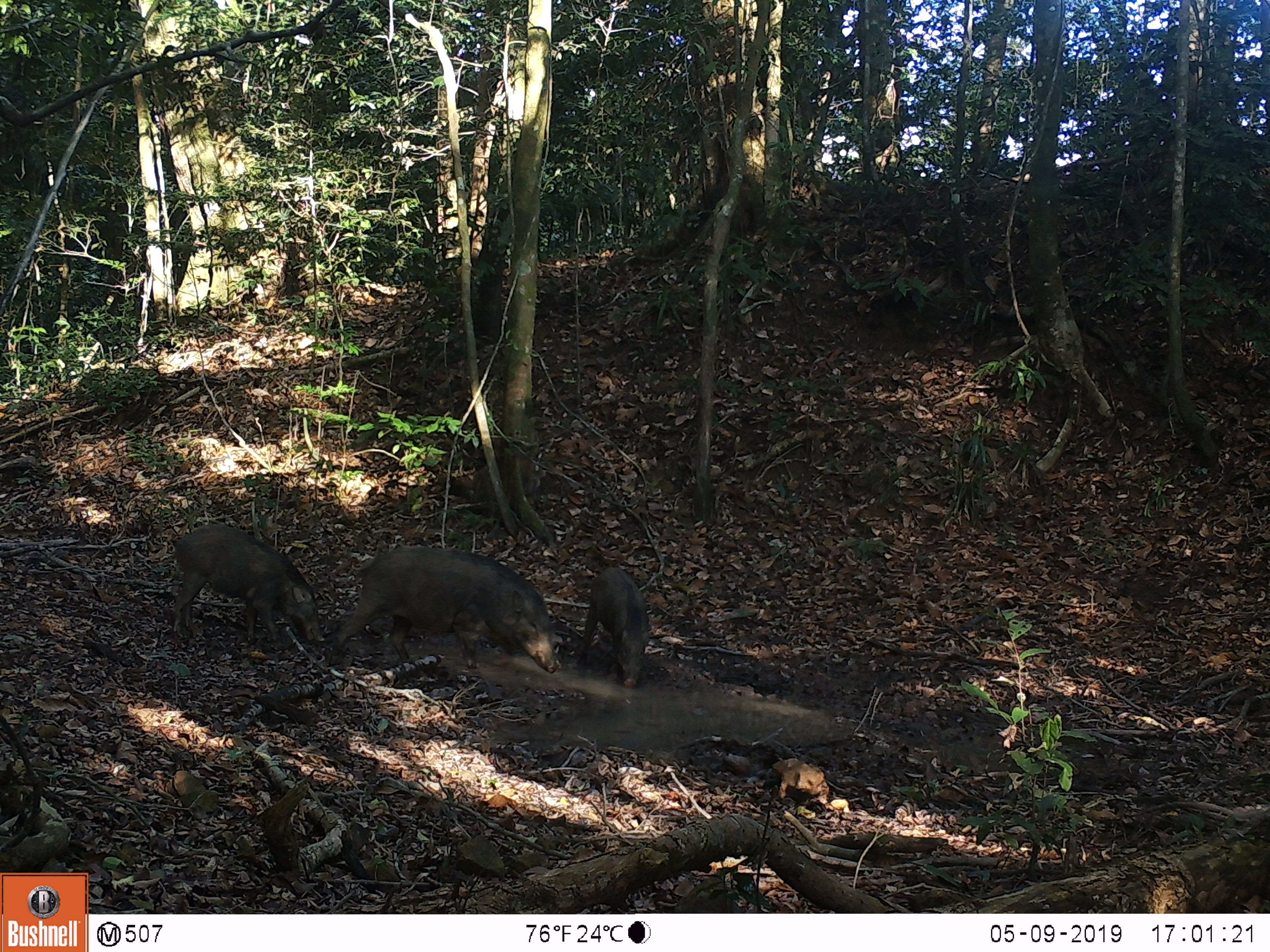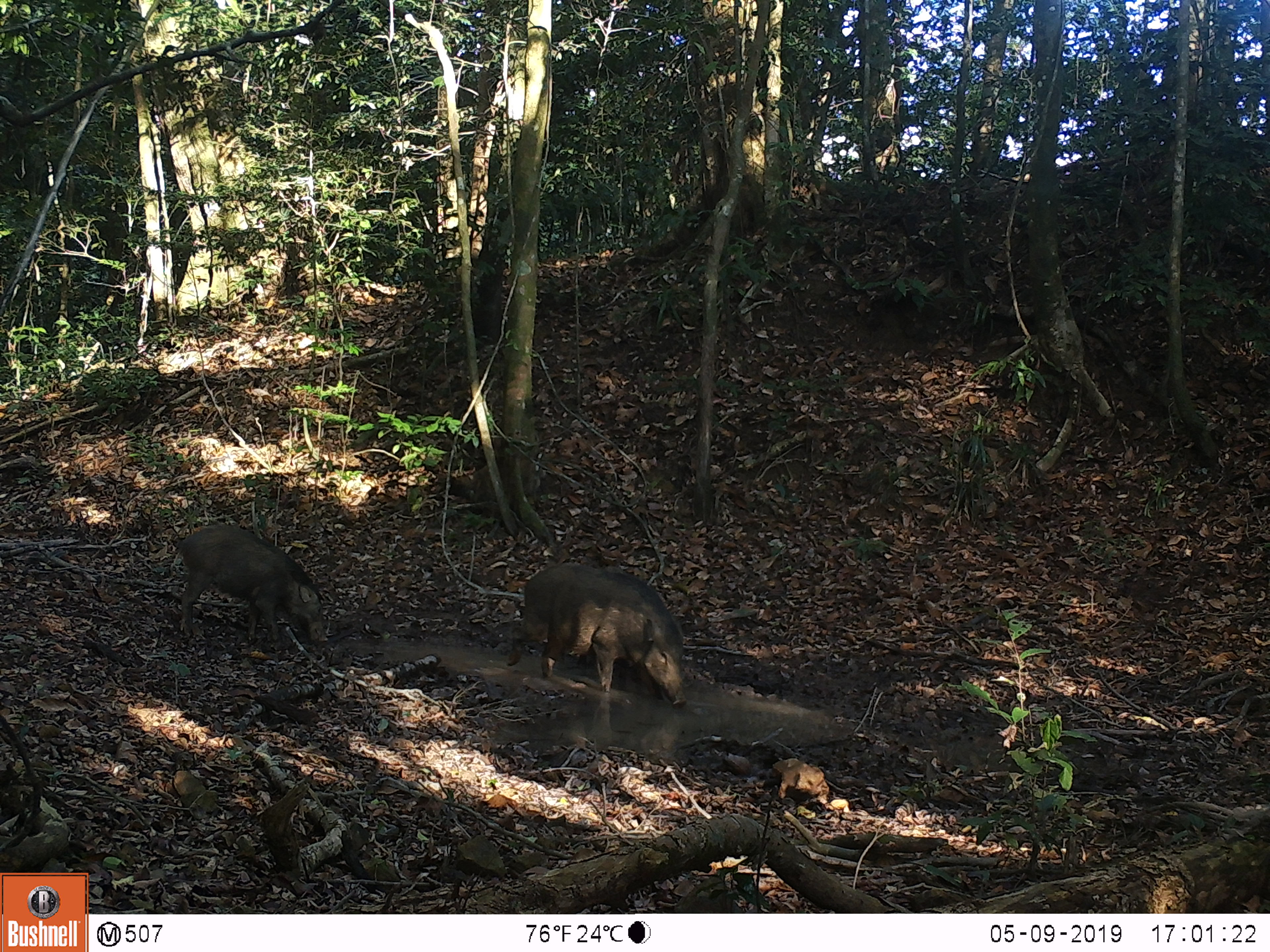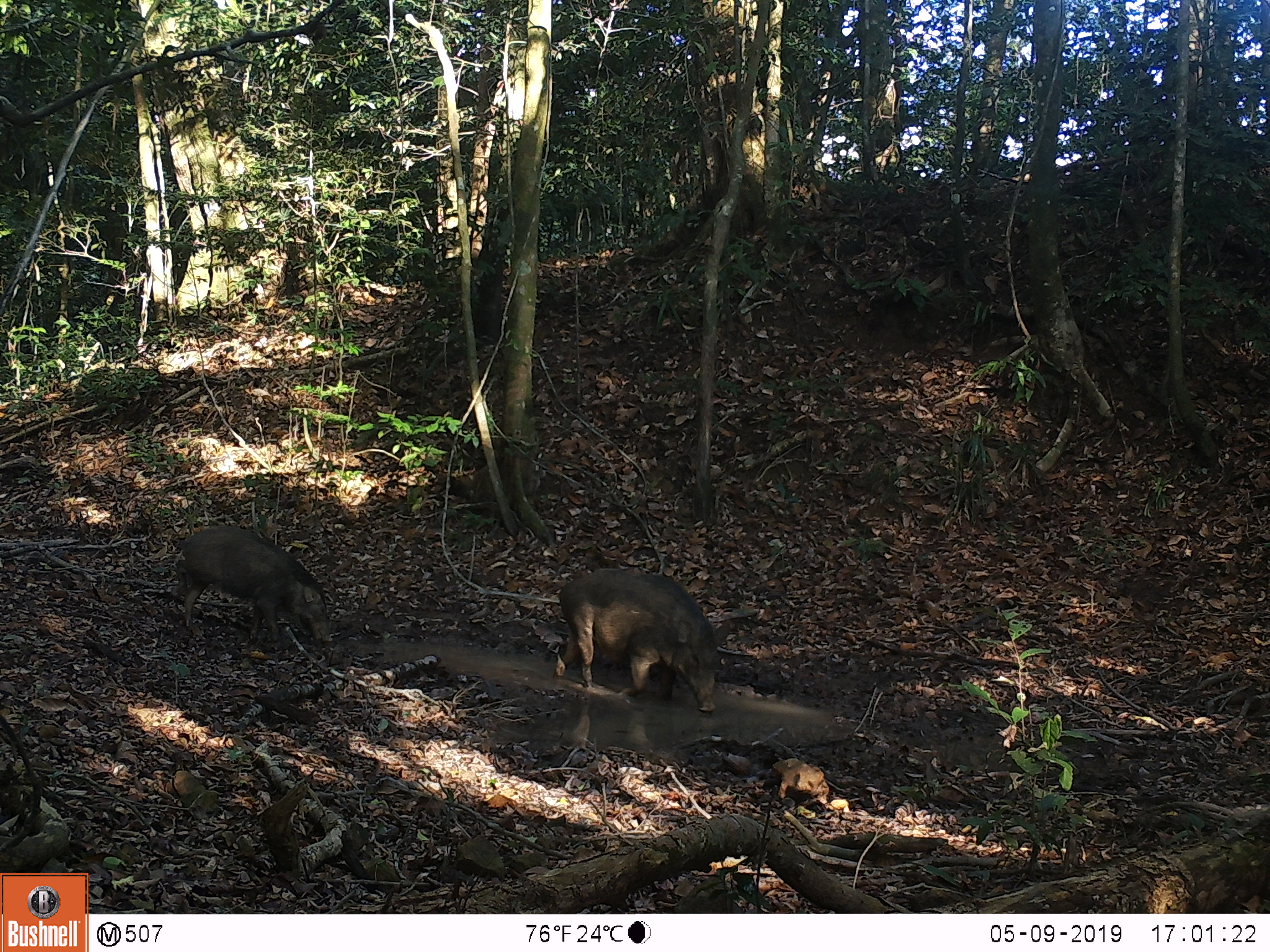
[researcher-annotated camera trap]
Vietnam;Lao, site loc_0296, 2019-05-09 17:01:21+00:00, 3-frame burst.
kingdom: Animalia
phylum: Chordata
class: Mammalia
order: Artiodactyla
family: Suidae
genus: Sus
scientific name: Sus scrofa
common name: eurasian wild pig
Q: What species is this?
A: Eurasian wild pig (Sus scrofa).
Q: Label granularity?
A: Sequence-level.